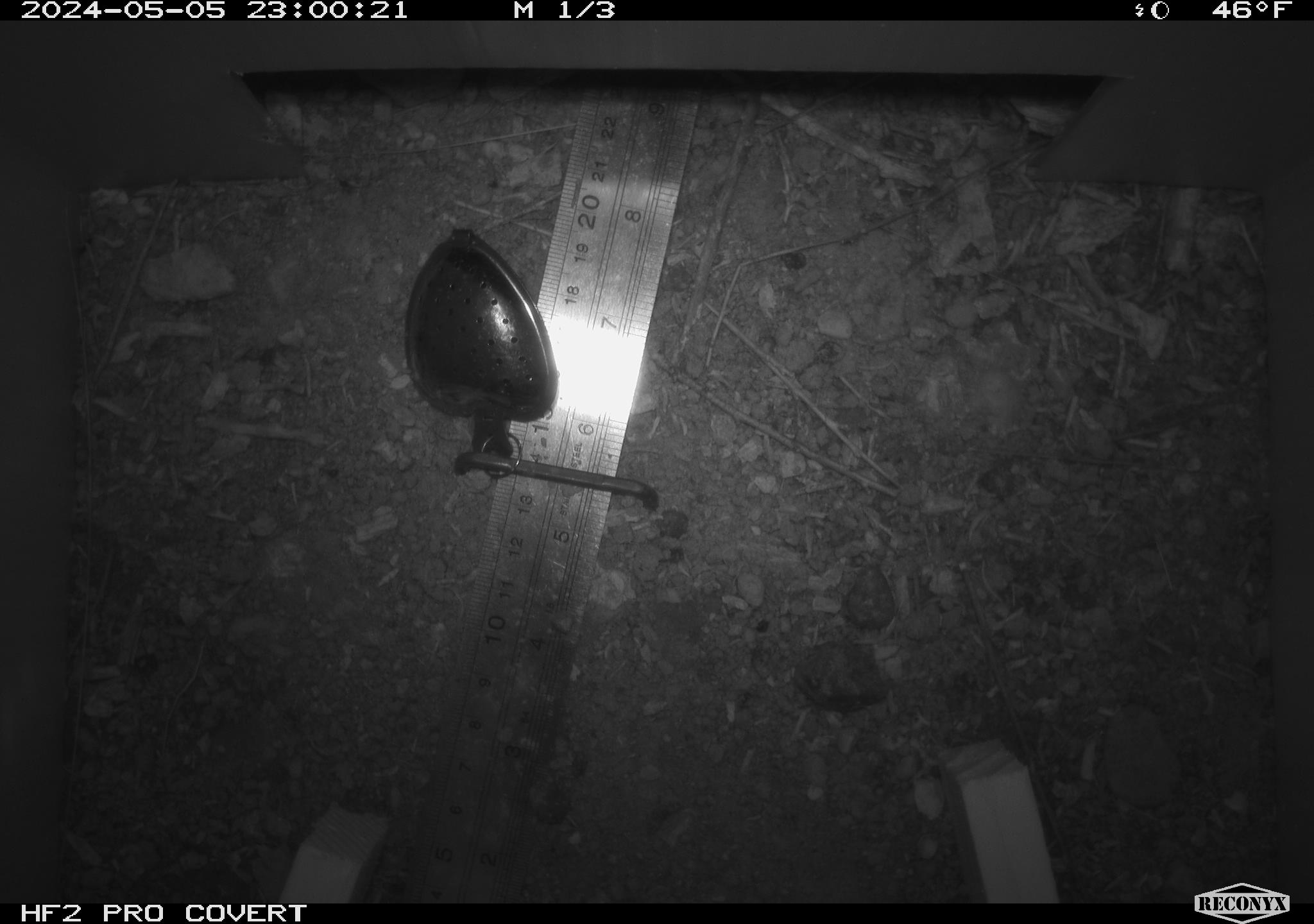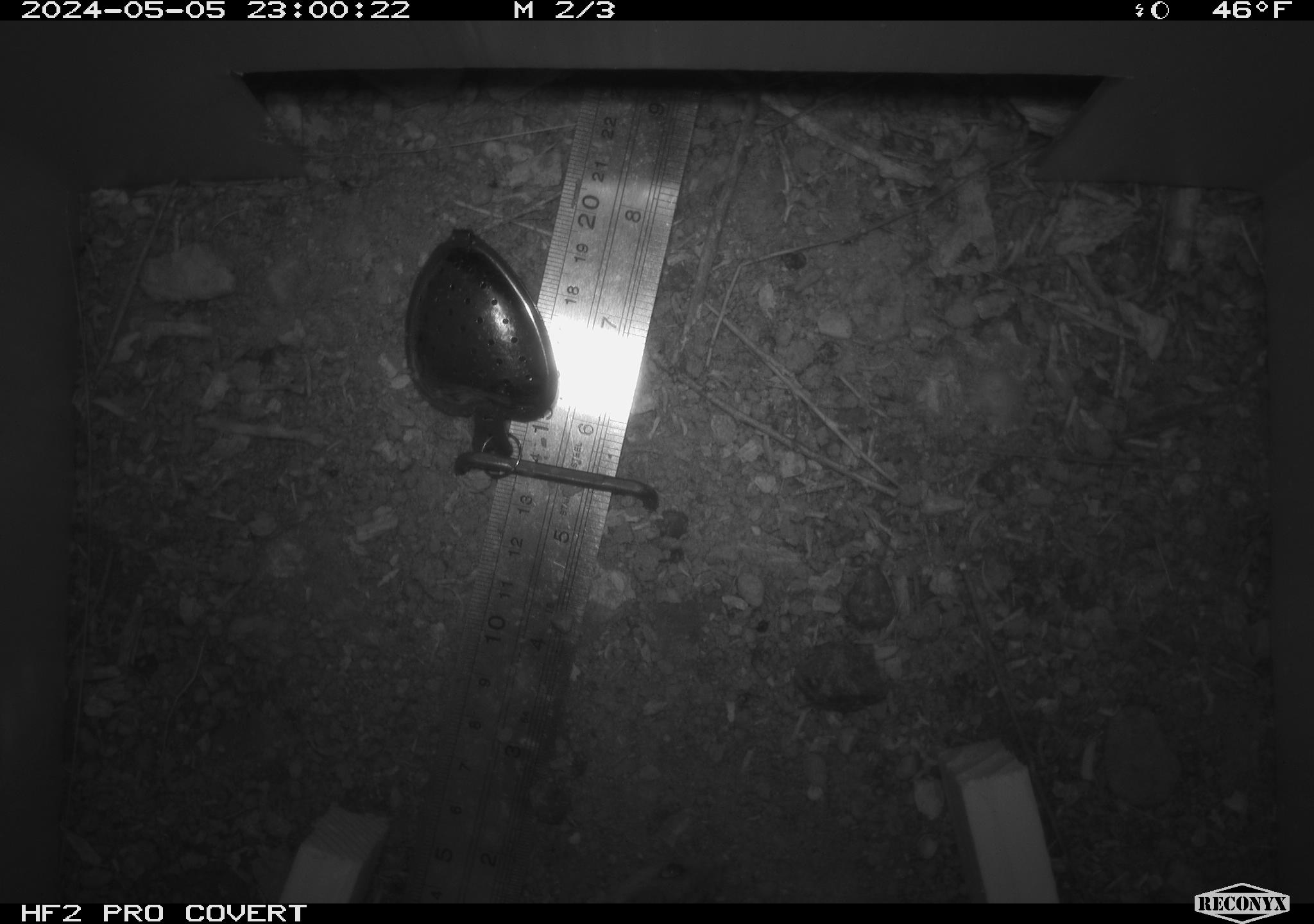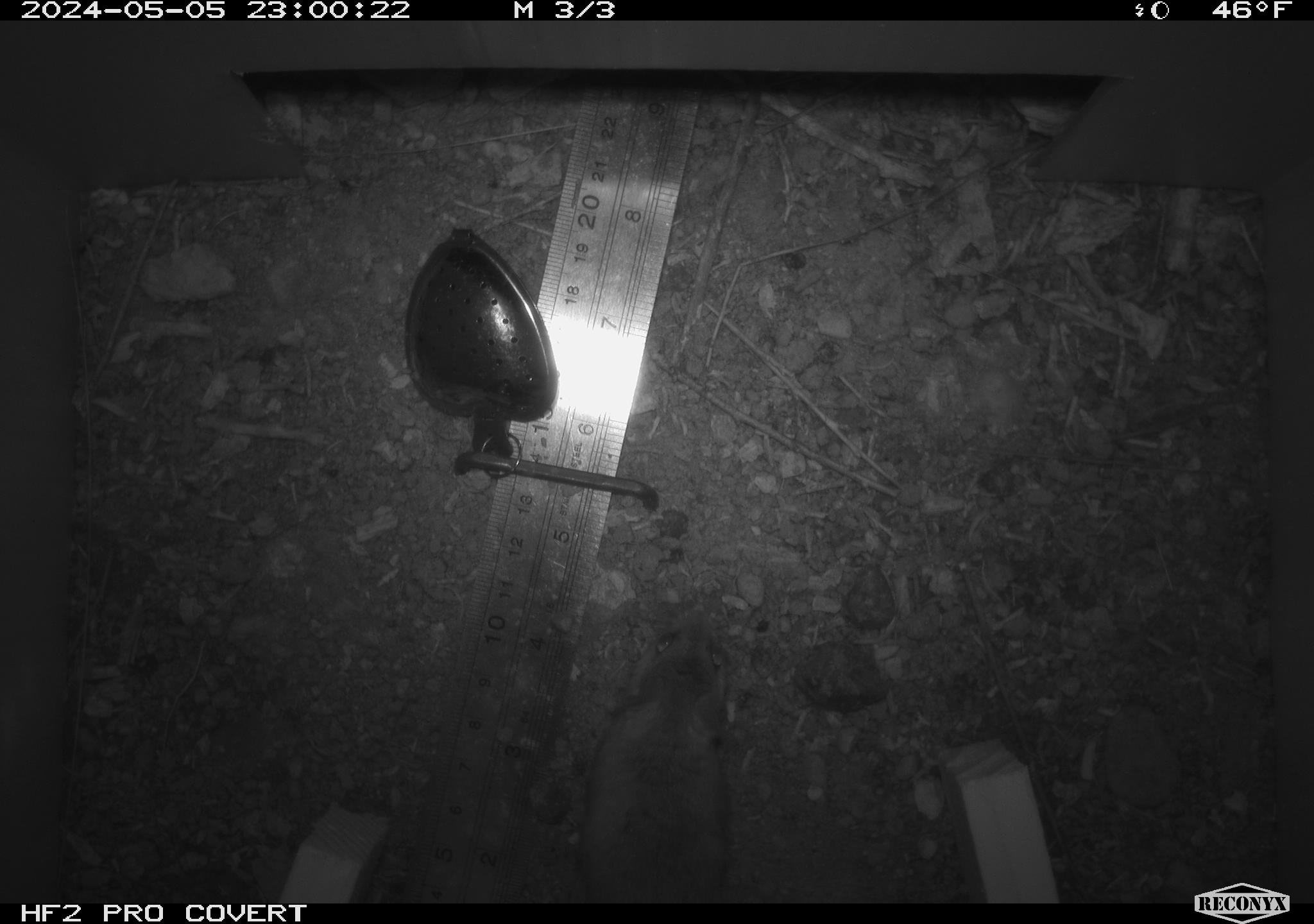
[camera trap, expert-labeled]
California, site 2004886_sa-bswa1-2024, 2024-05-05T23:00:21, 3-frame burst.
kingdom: Animalia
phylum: Chordata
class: Mammalia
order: Rodentia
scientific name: Rodentia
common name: mouse species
Mouse species (Rodentia).